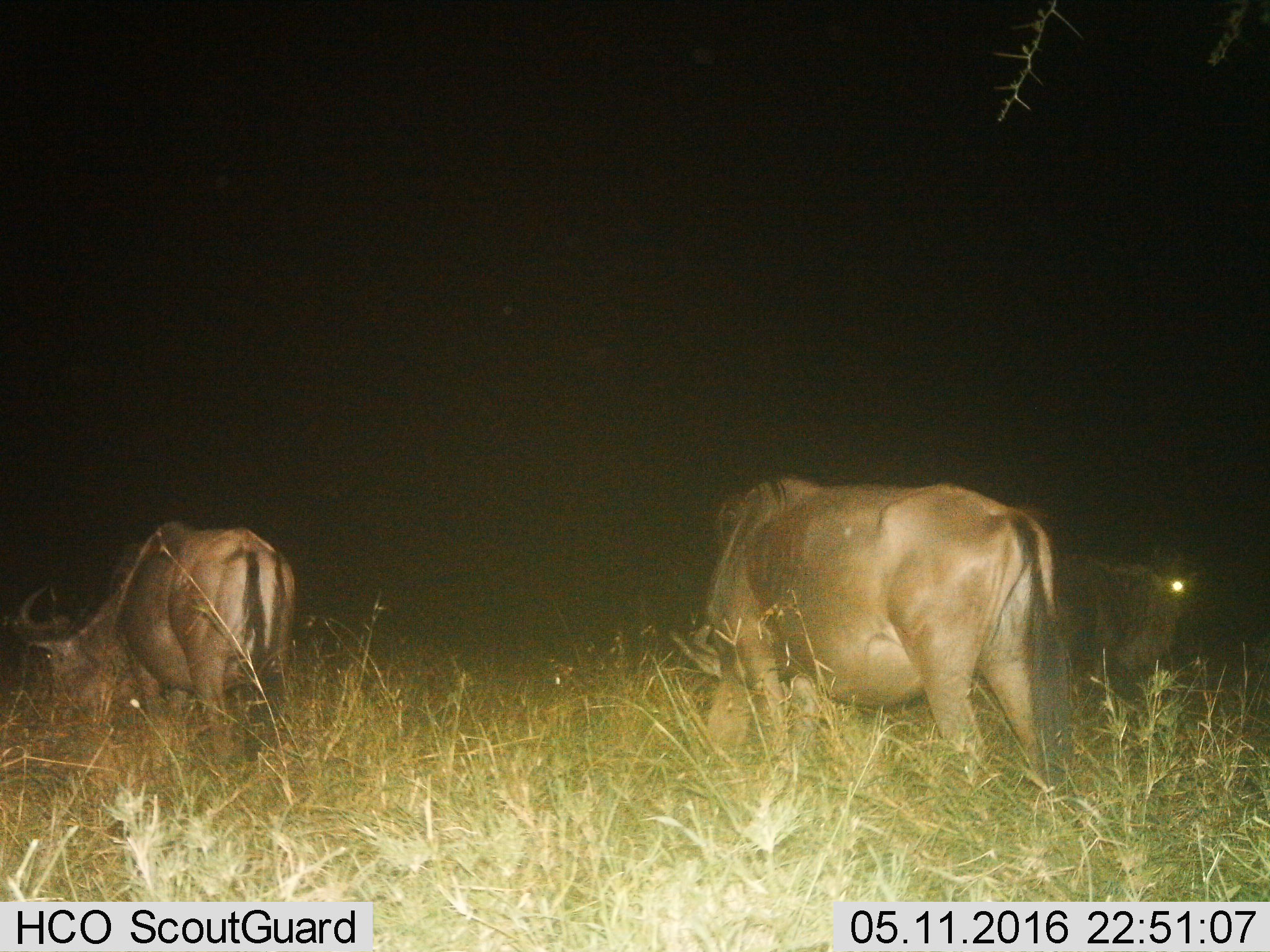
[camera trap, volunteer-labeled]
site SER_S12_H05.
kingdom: Animalia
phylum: Chordata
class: Mammalia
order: Artiodactyla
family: Bovidae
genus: Connochaetes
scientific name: Connochaetes taurinus taurinus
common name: blue wildebeest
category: wildebeestblue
Wildebeestblue (blue wildebeest) (Connochaetes taurinus taurinus), count 3. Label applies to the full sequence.